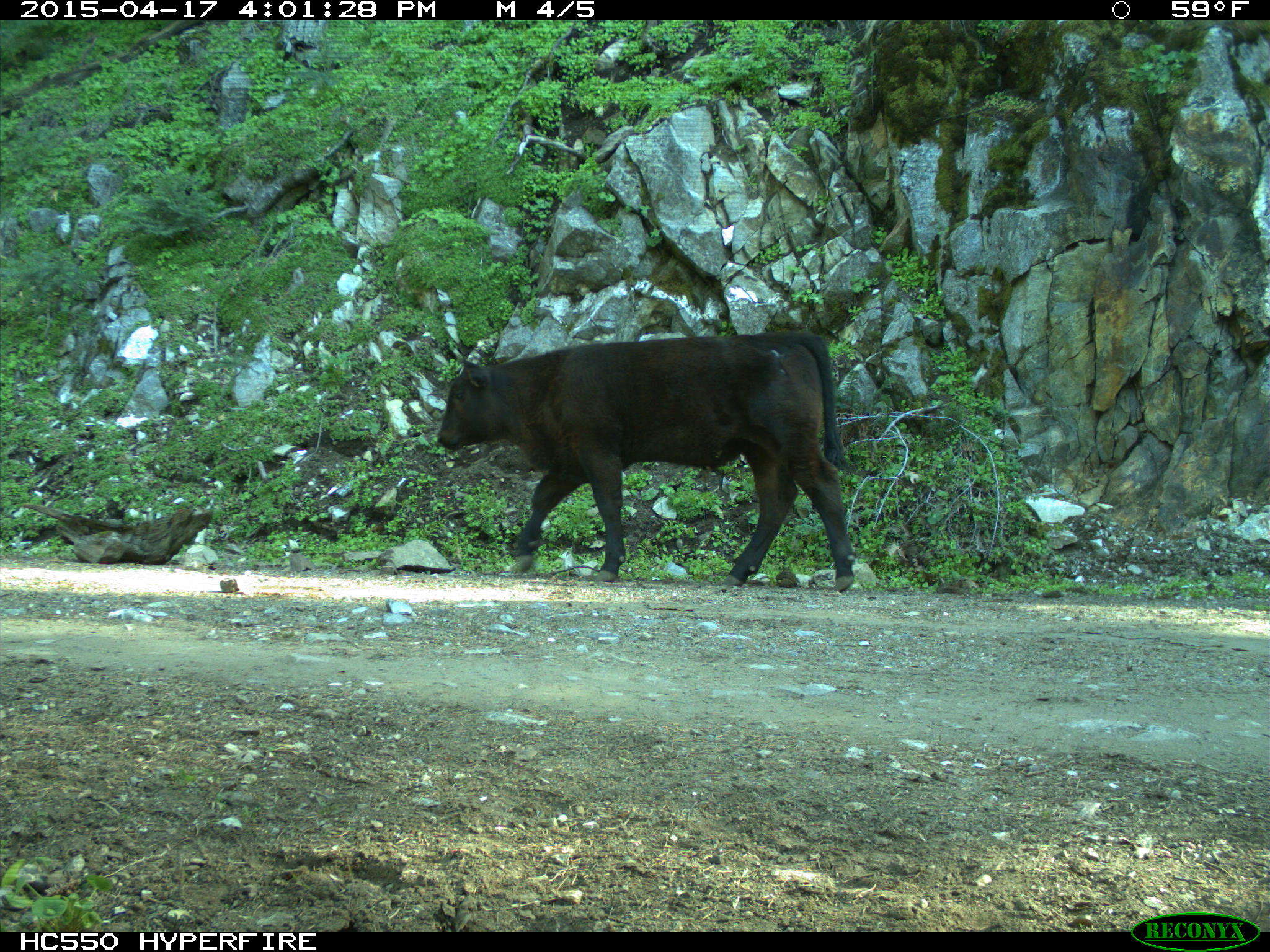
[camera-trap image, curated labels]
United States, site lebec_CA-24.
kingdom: Animalia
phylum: Chordata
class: Mammalia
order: Artiodactyla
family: Bovidae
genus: Bos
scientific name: Bos taurus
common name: domestic cow